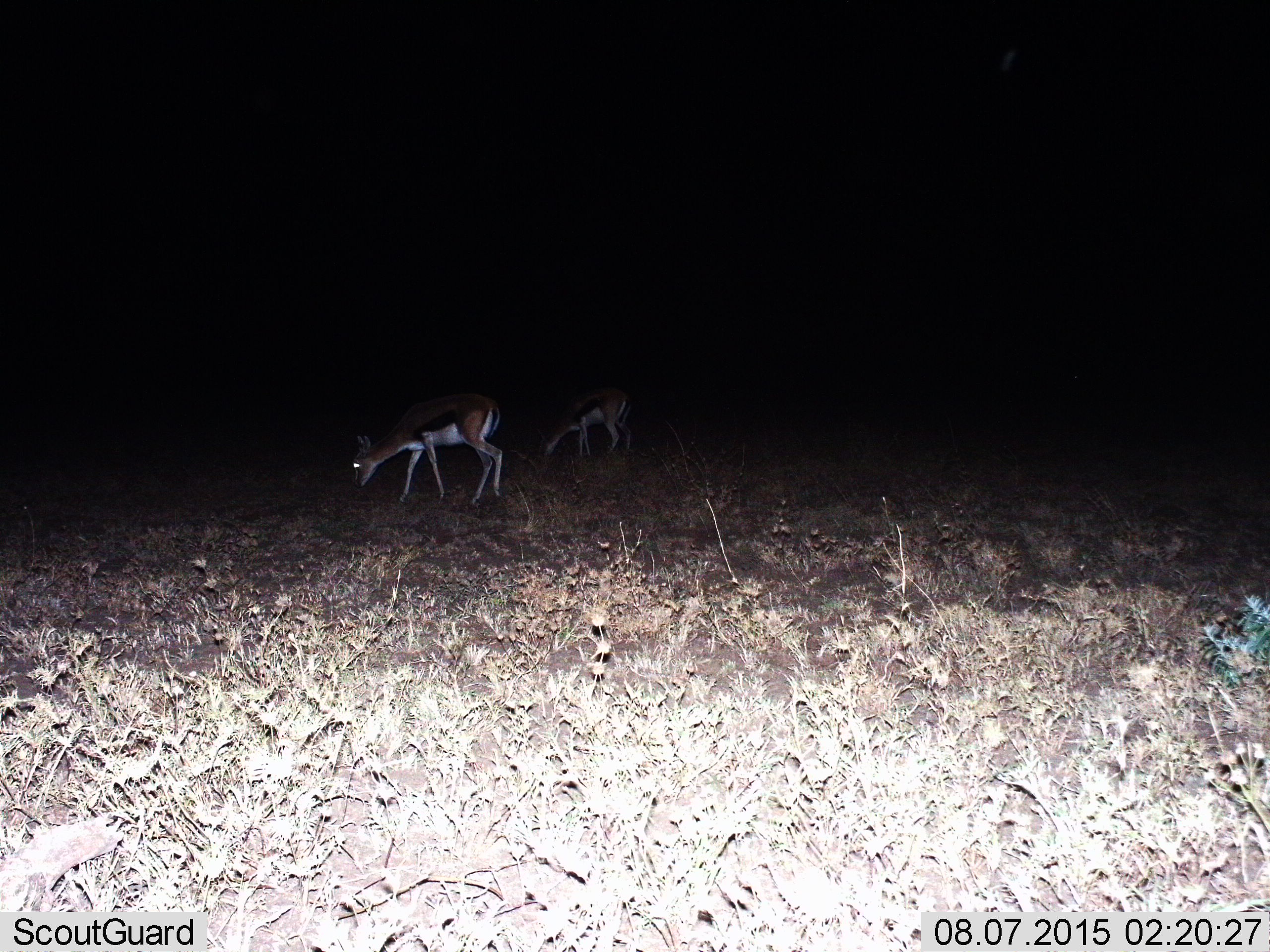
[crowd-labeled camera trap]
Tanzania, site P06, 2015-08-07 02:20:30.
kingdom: Animalia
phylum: Chordata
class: Mammalia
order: Artiodactyla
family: Bovidae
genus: Eudorcas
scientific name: Eudorcas thomsonii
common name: thomson's gazelle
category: gazellethomsons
Gazellethomsons (thomson's gazelle) (Eudorcas thomsonii), count 2. Behavior (volunteer vote fractions): standing 0%, resting 0%, moving 14%, interacting 0%. Young present (vote fraction): 0%. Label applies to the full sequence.